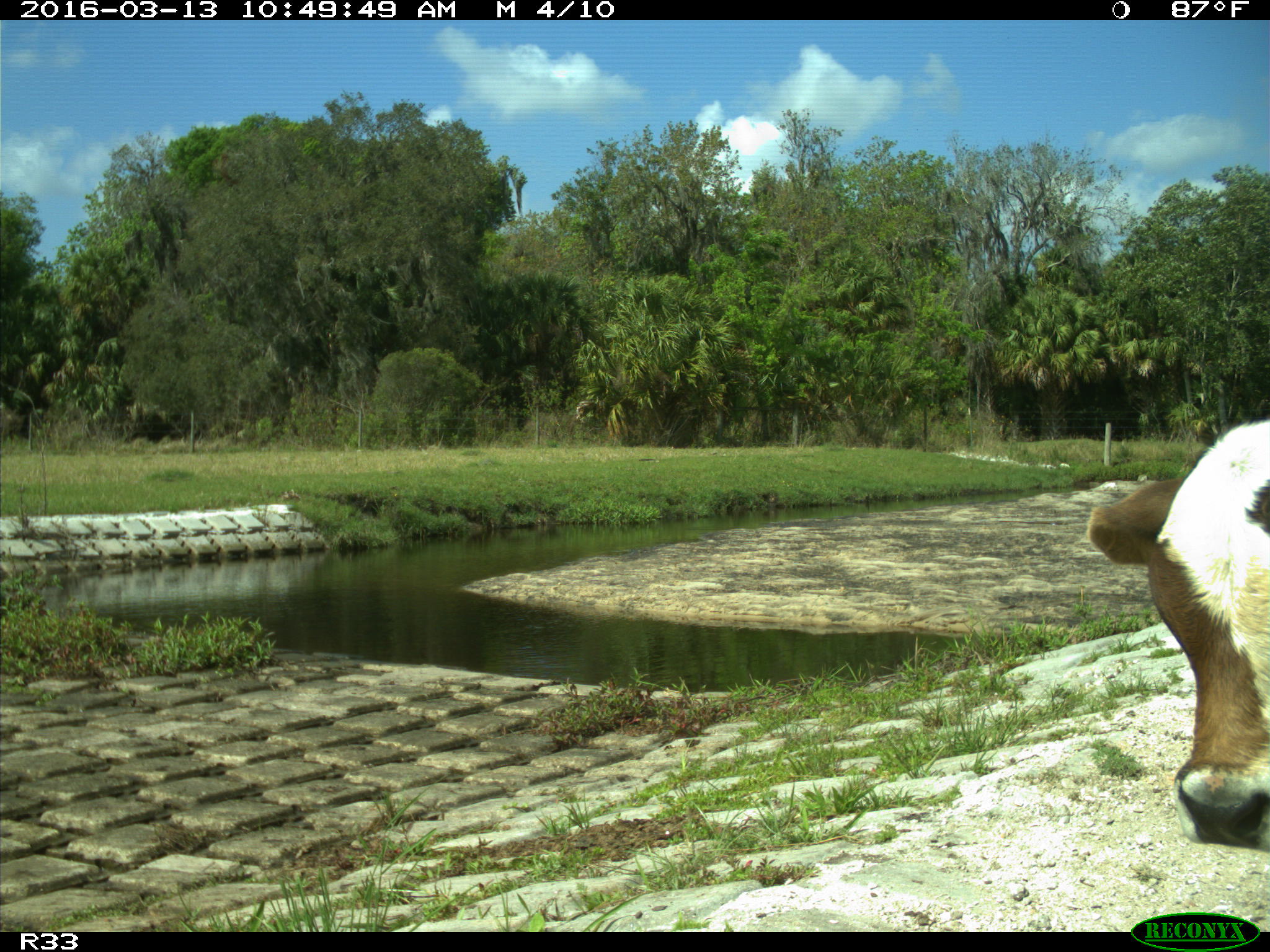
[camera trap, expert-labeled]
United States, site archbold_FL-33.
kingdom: Animalia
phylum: Chordata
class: Mammalia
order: Artiodactyla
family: Bovidae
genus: Bos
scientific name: Bos taurus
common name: domestic cow